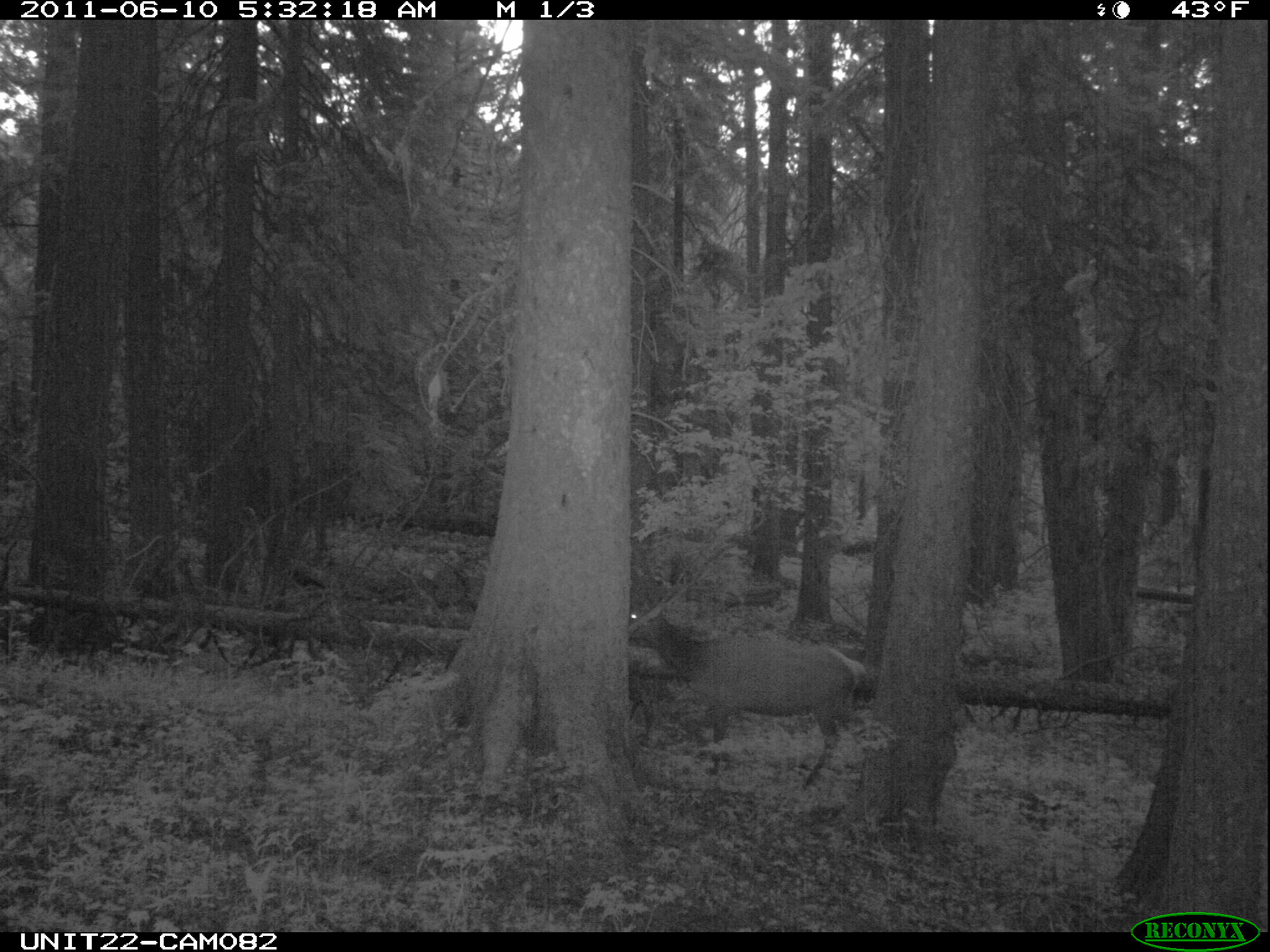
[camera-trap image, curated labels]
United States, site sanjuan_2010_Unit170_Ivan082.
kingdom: Animalia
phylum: Chordata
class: Mammalia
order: Artiodactyla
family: Cervidae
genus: Cervus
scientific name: Cervus elaphus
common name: red deer